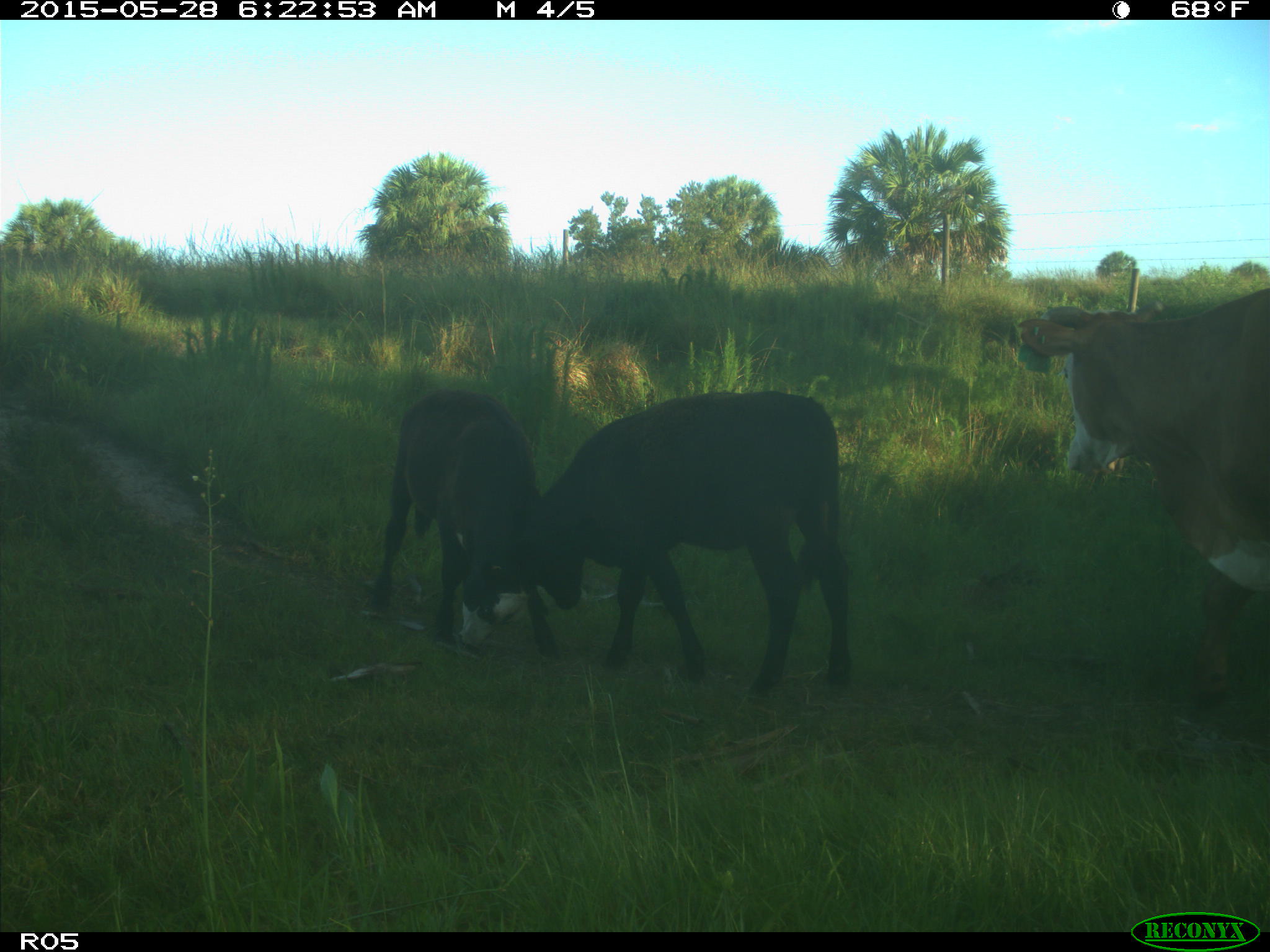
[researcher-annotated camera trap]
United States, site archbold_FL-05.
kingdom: Animalia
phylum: Chordata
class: Mammalia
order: Artiodactyla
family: Bovidae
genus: Bos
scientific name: Bos taurus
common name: domestic cow